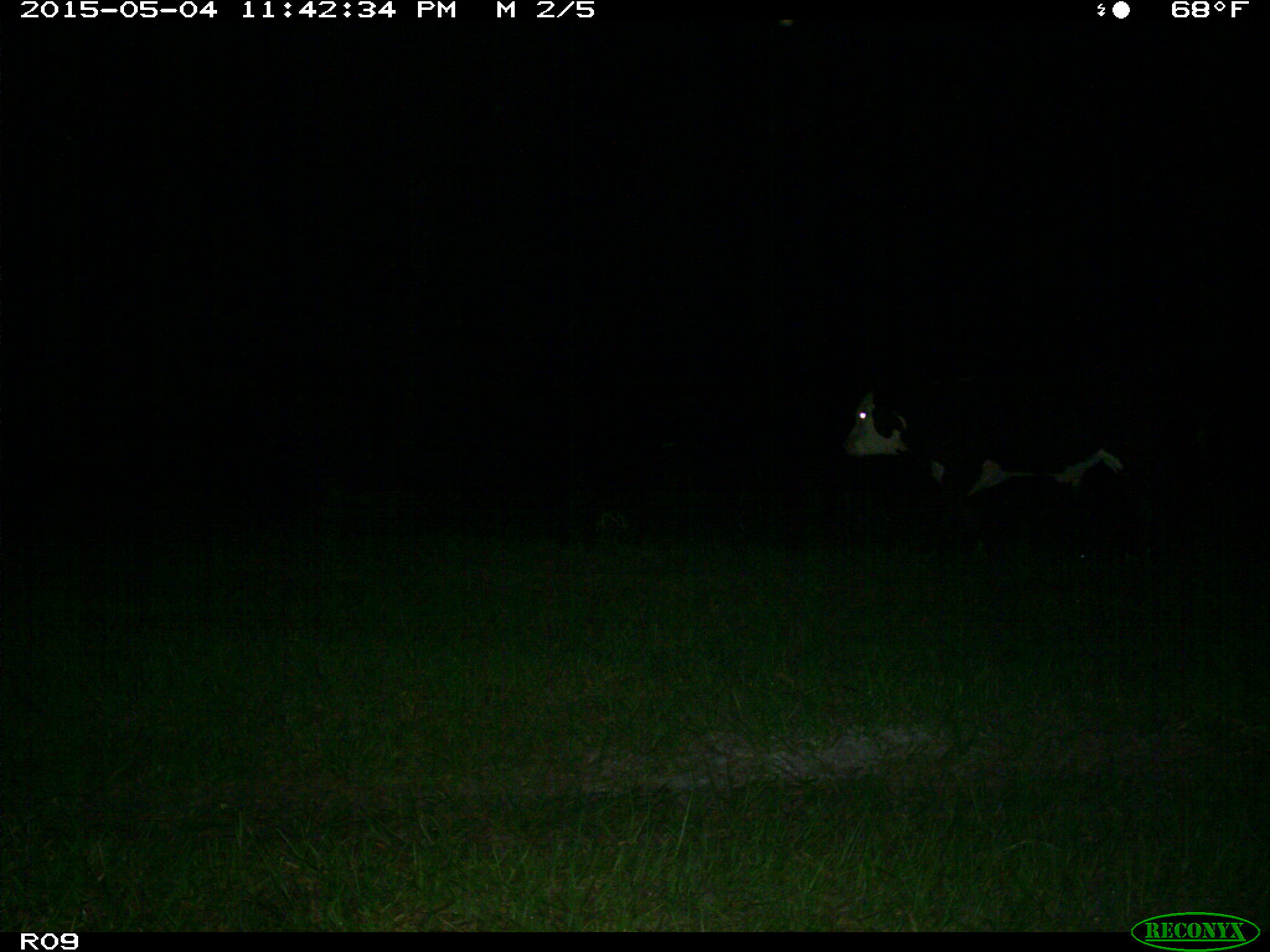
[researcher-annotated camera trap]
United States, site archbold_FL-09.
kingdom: Animalia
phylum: Chordata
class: Mammalia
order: Artiodactyla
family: Bovidae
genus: Bos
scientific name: Bos taurus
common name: domestic cow